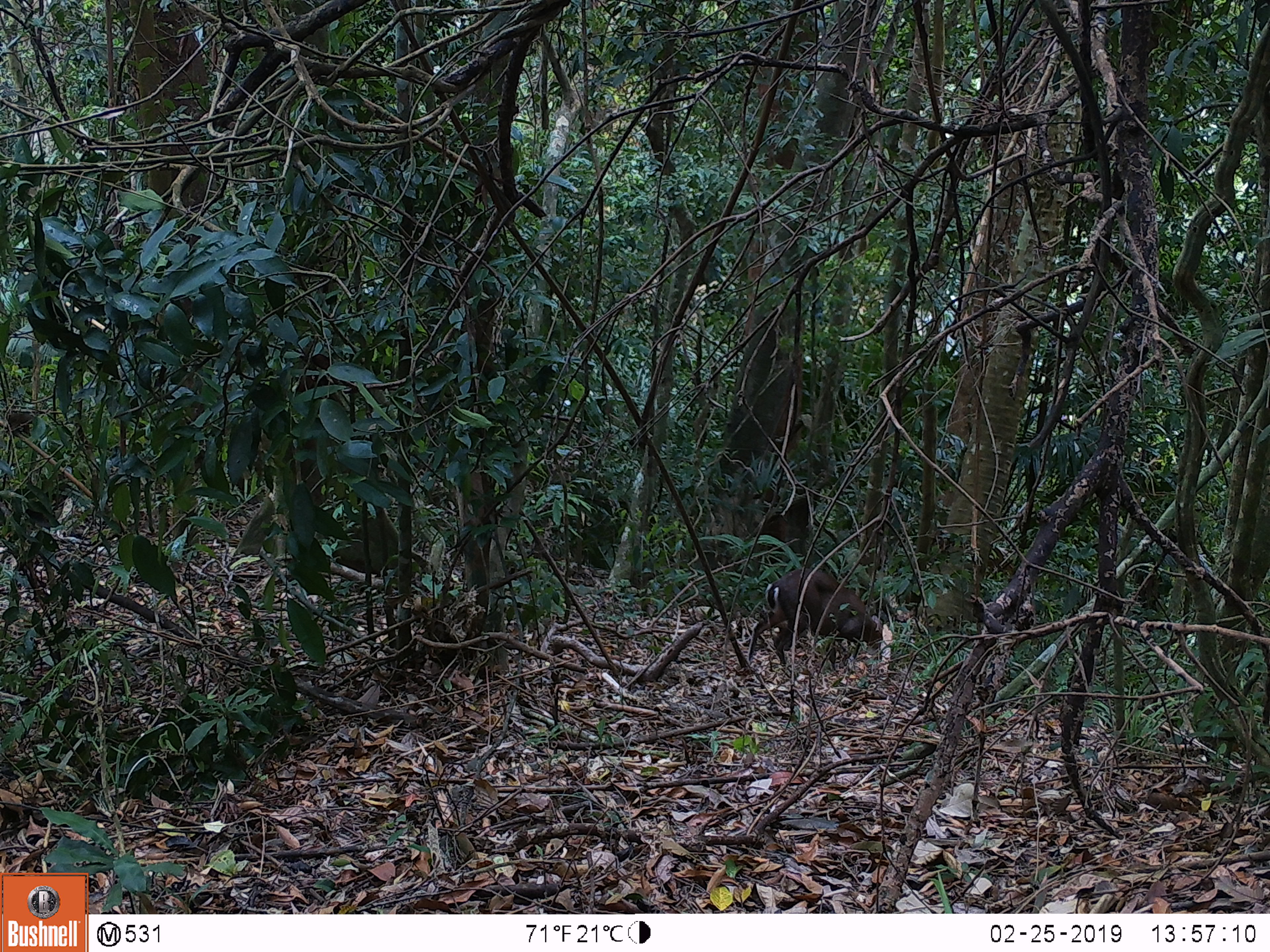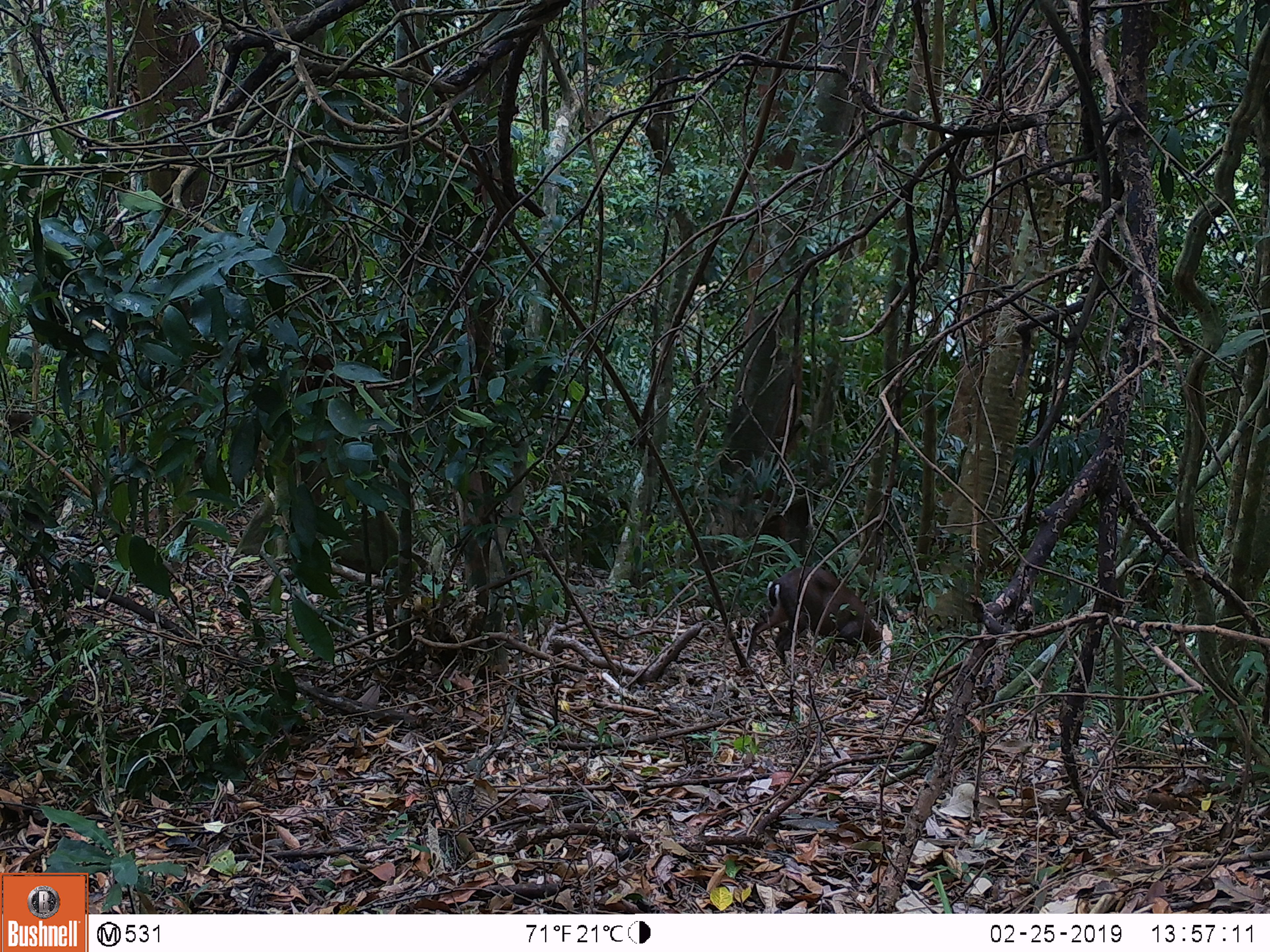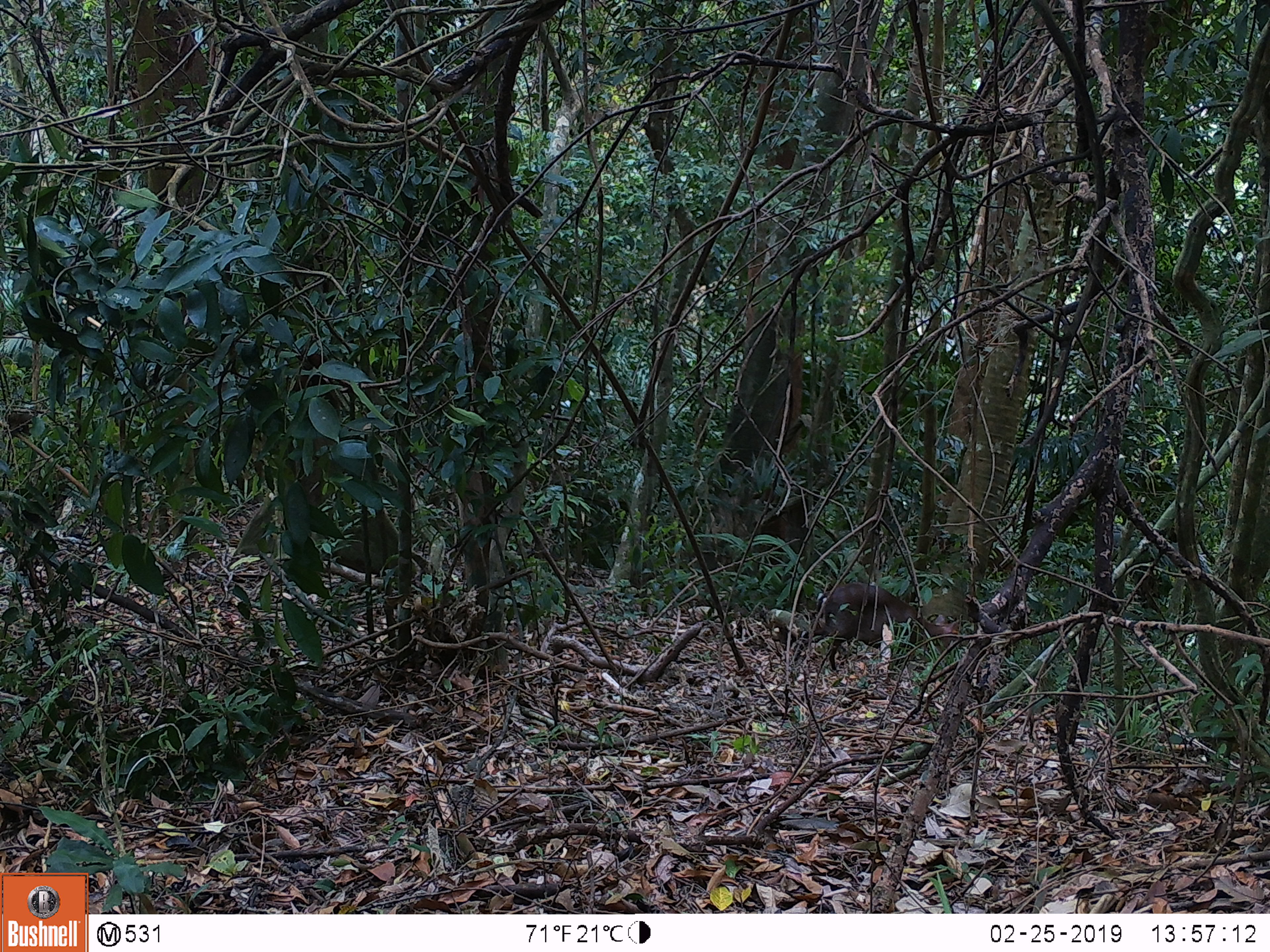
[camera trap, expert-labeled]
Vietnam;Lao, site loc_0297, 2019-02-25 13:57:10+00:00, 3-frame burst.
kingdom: Animalia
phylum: Chordata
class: Mammalia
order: Artiodactyla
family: Cervidae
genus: Muntiacus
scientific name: Muntiacus rooseveltorum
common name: roosevelt's muntjac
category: roosevelts muntjac group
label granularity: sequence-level